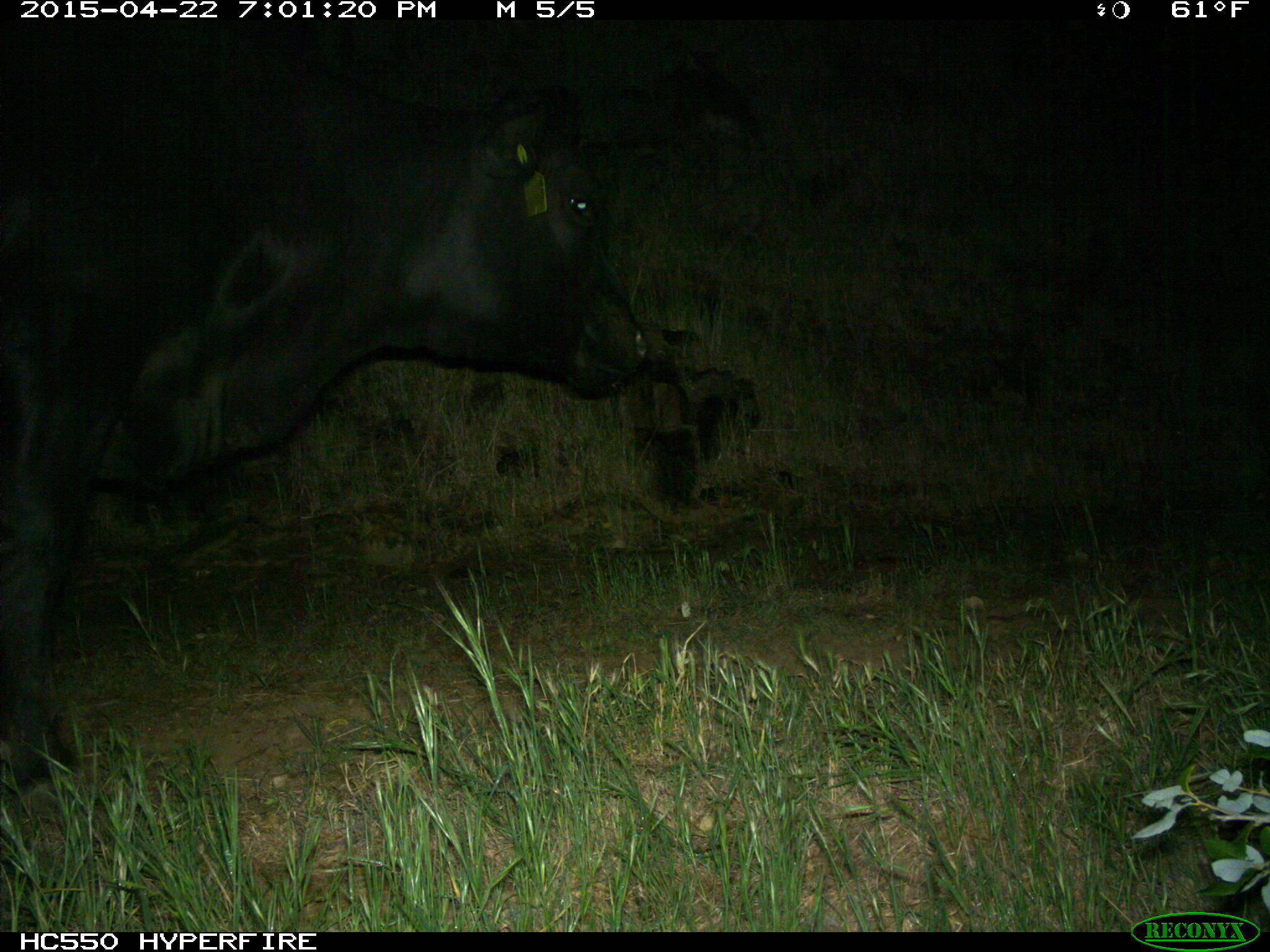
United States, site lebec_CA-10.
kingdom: Animalia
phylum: Chordata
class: Mammalia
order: Artiodactyla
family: Bovidae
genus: Bos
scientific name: Bos taurus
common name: domestic cow